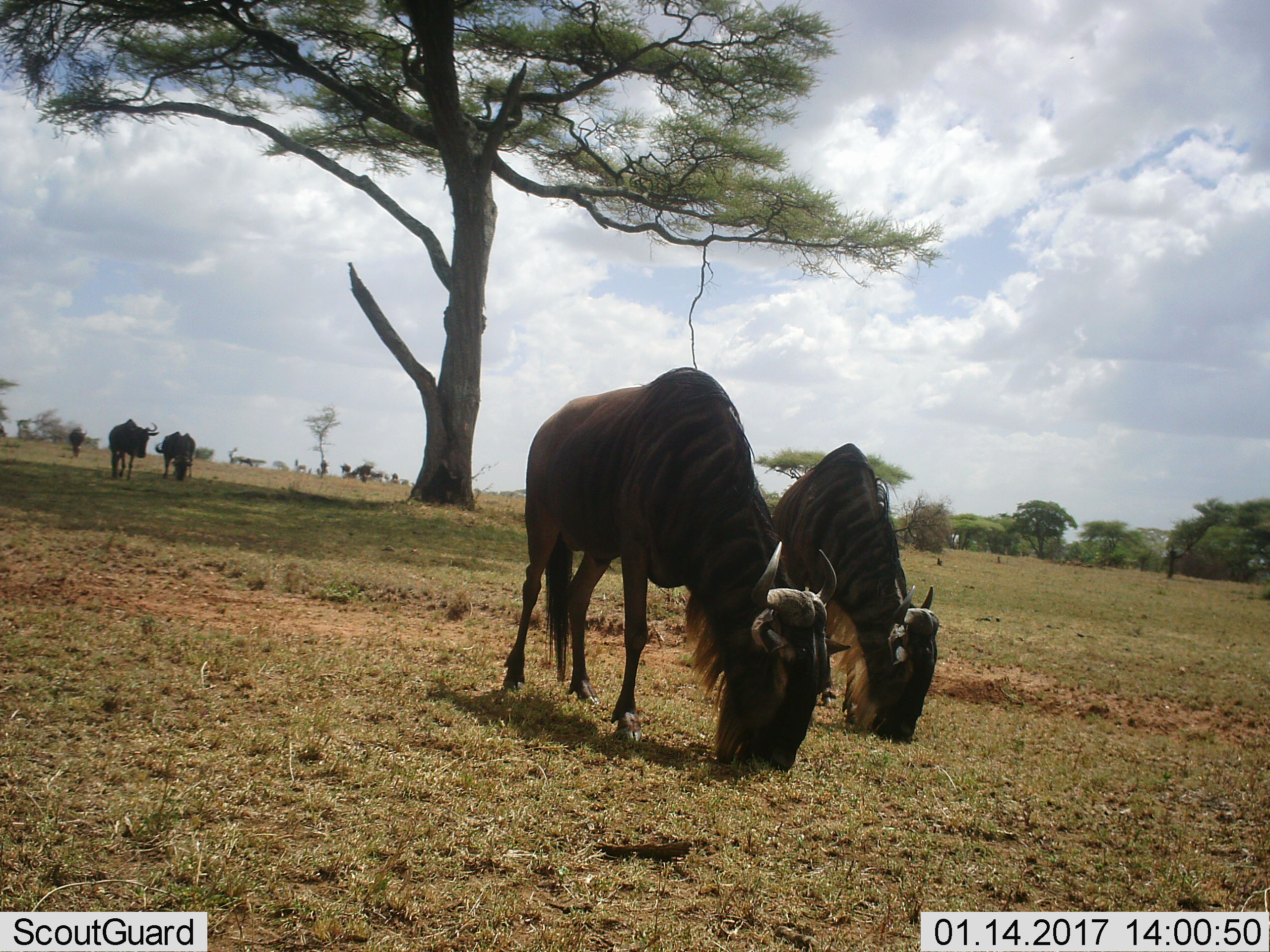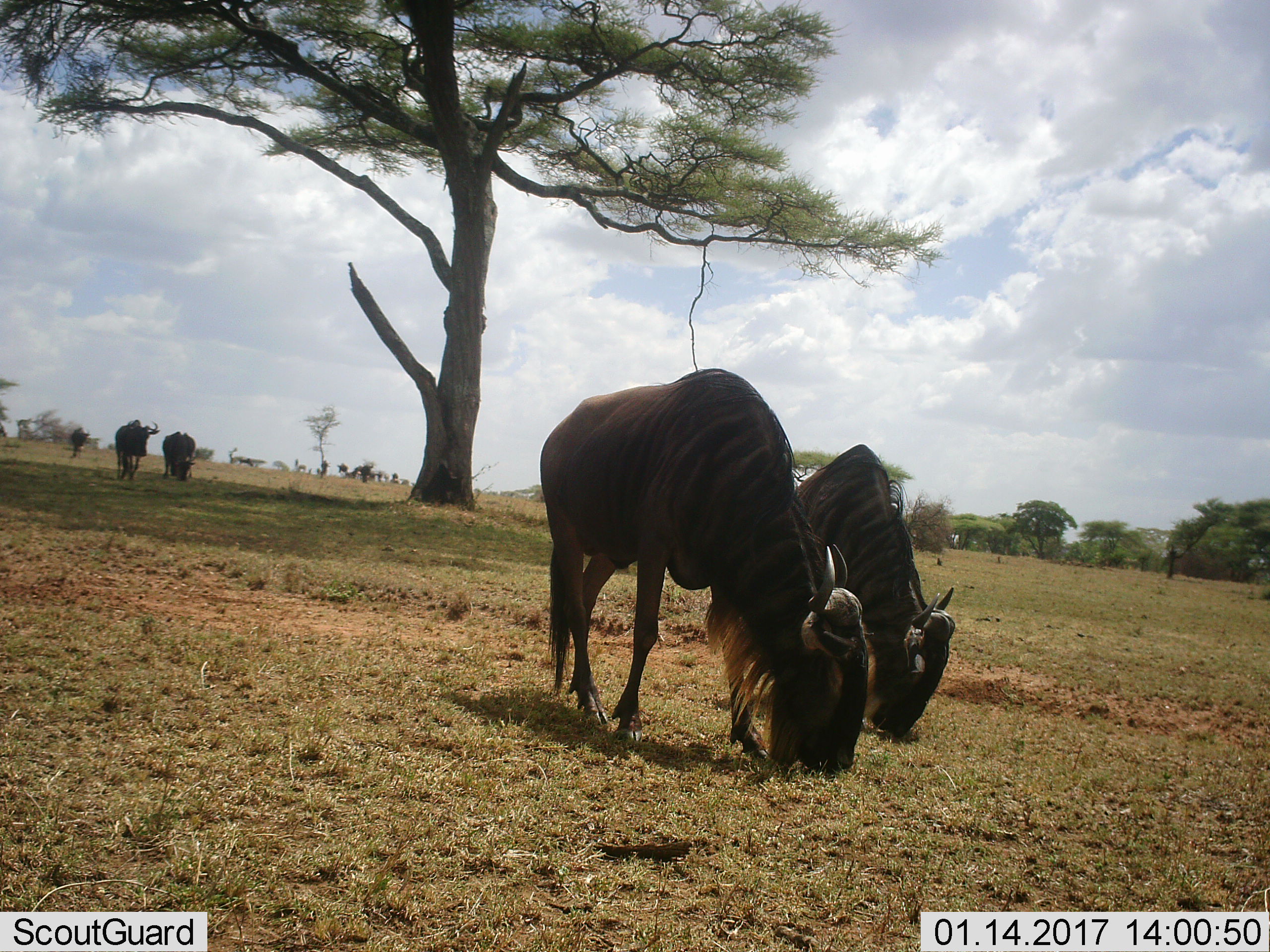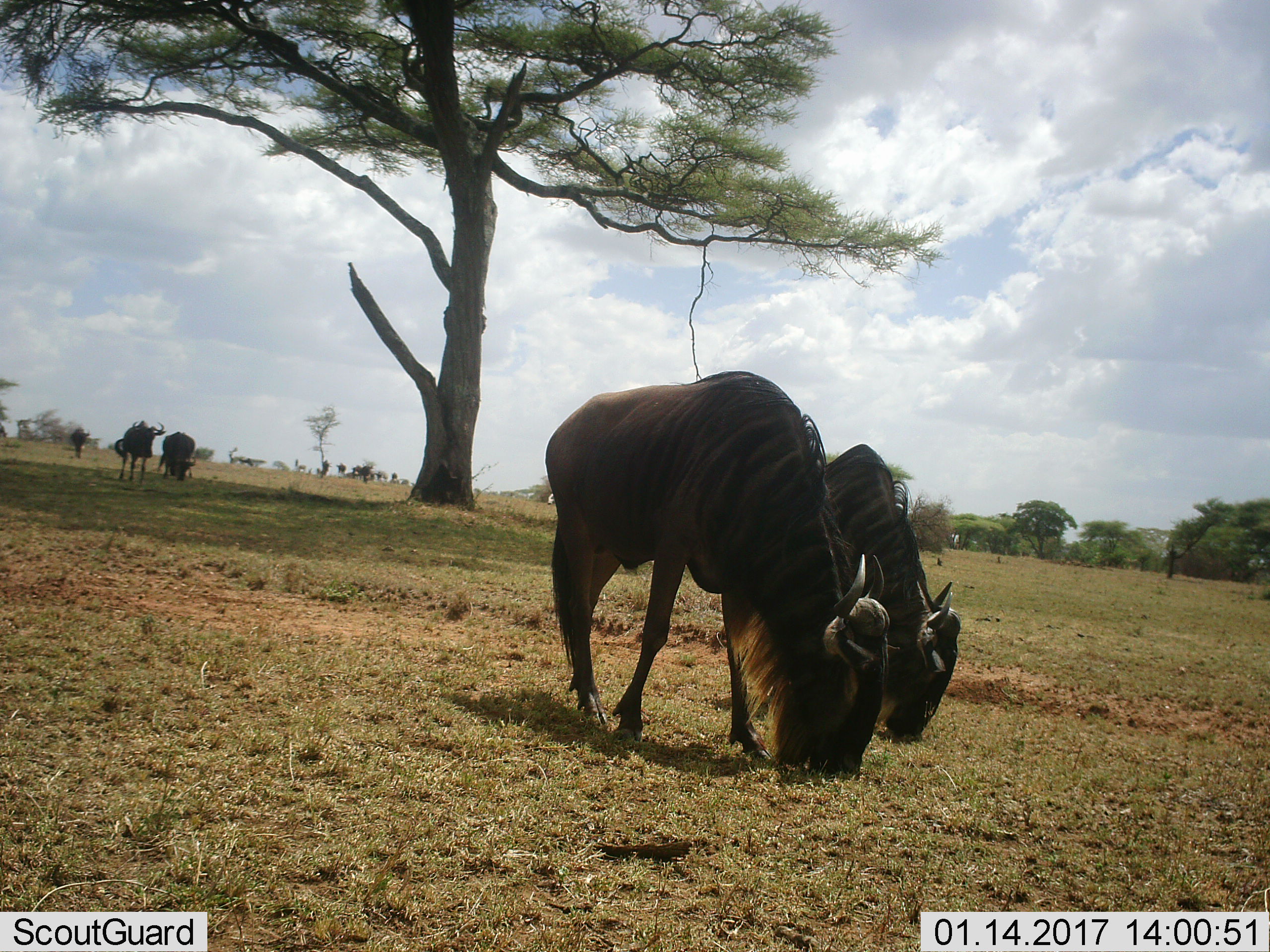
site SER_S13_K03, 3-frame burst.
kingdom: Animalia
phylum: Chordata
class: Mammalia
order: Artiodactyla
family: Bovidae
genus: Connochaetes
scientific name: Connochaetes taurinus taurinus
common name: blue wildebeest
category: wildebeestblue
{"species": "wildebeestblue (blue wildebeest) (Connochaetes taurinus taurinus)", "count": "5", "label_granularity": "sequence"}